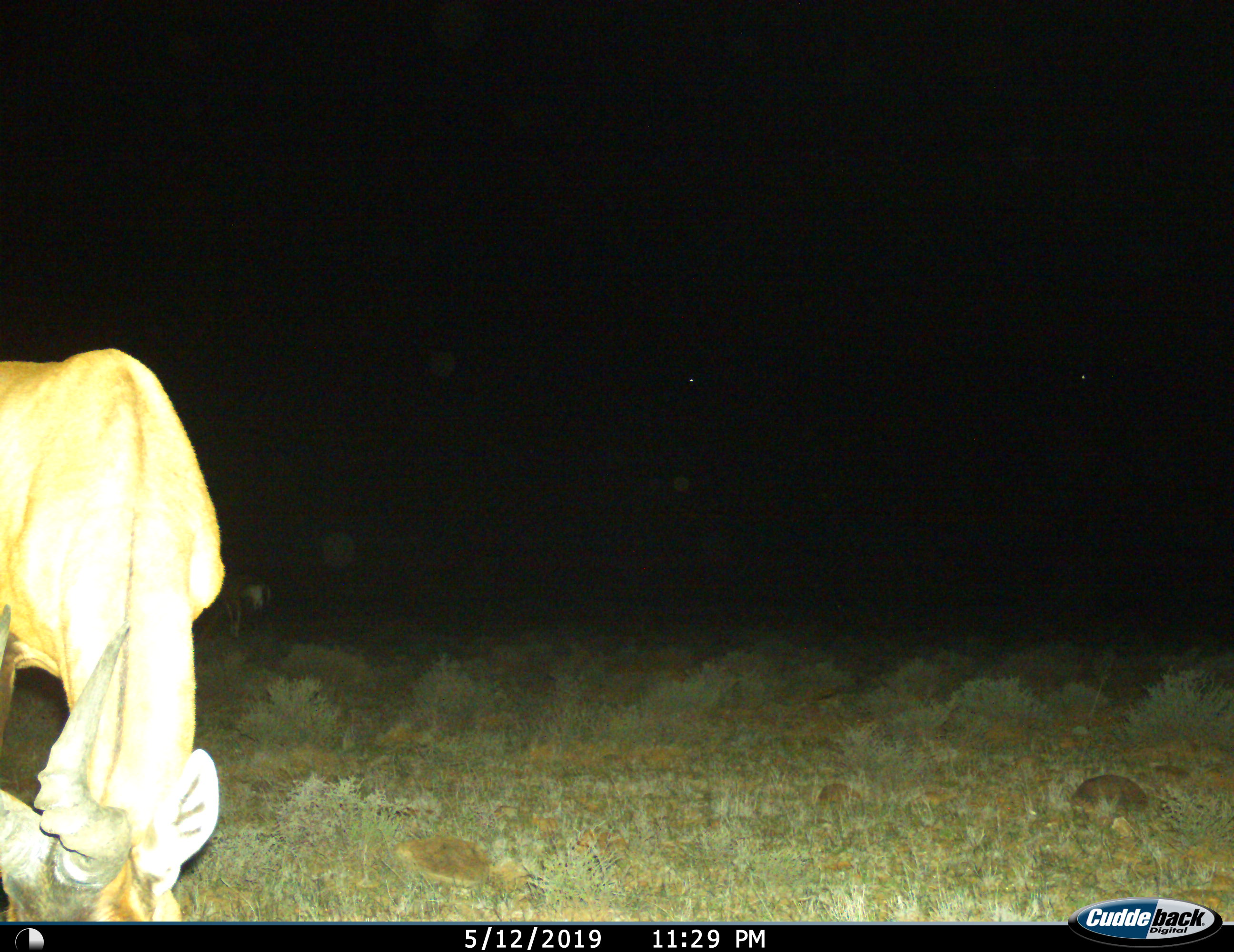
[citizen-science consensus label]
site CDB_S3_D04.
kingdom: Animalia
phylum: Chordata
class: Mammalia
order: Artiodactyla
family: Bovidae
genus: Alcelaphus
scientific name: Alcelaphus buselaphus caama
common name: red hartebeest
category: hartebeestred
Hartebeestred (red hartebeest) (Alcelaphus buselaphus caama), count 1. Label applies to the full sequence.